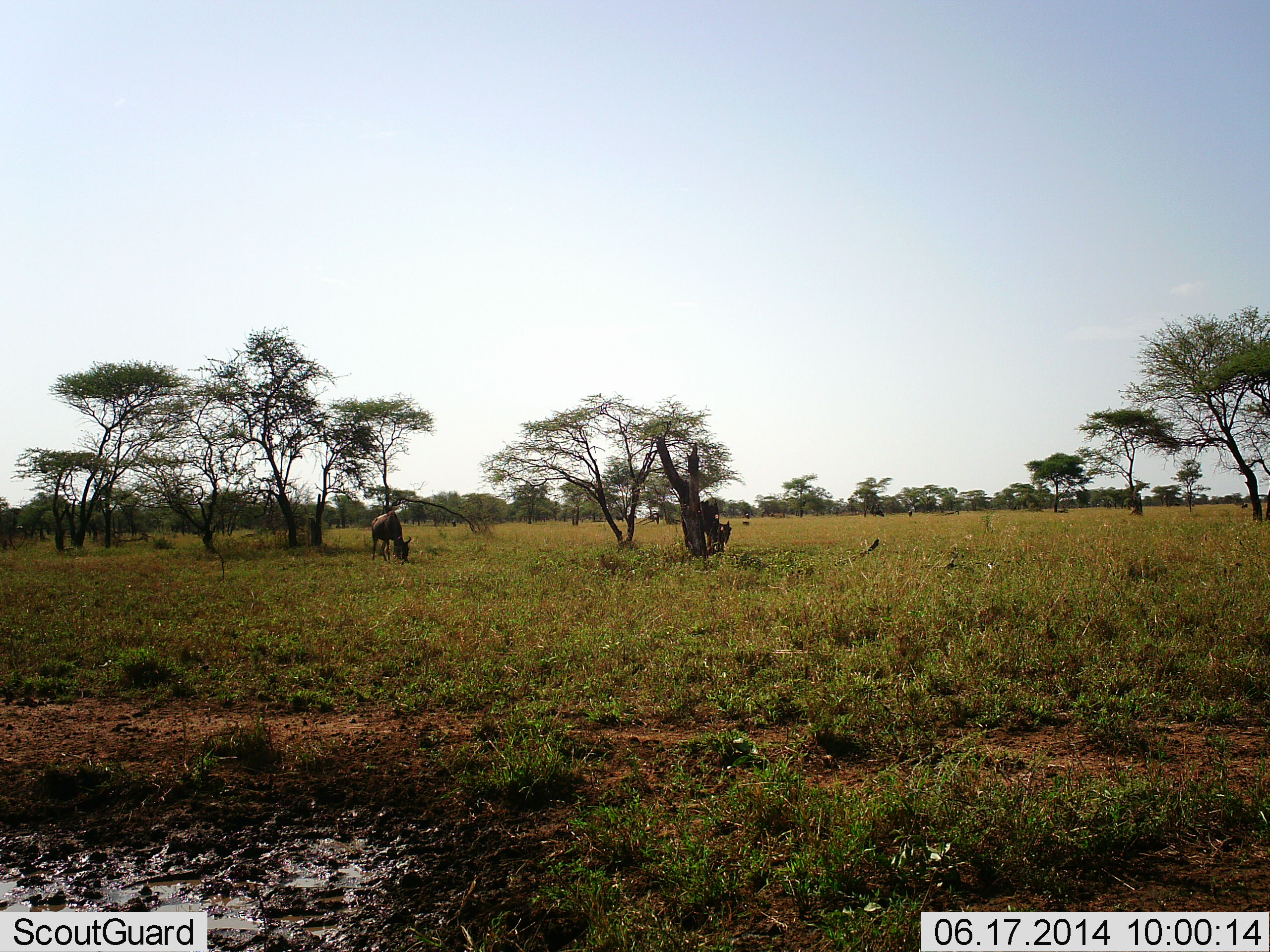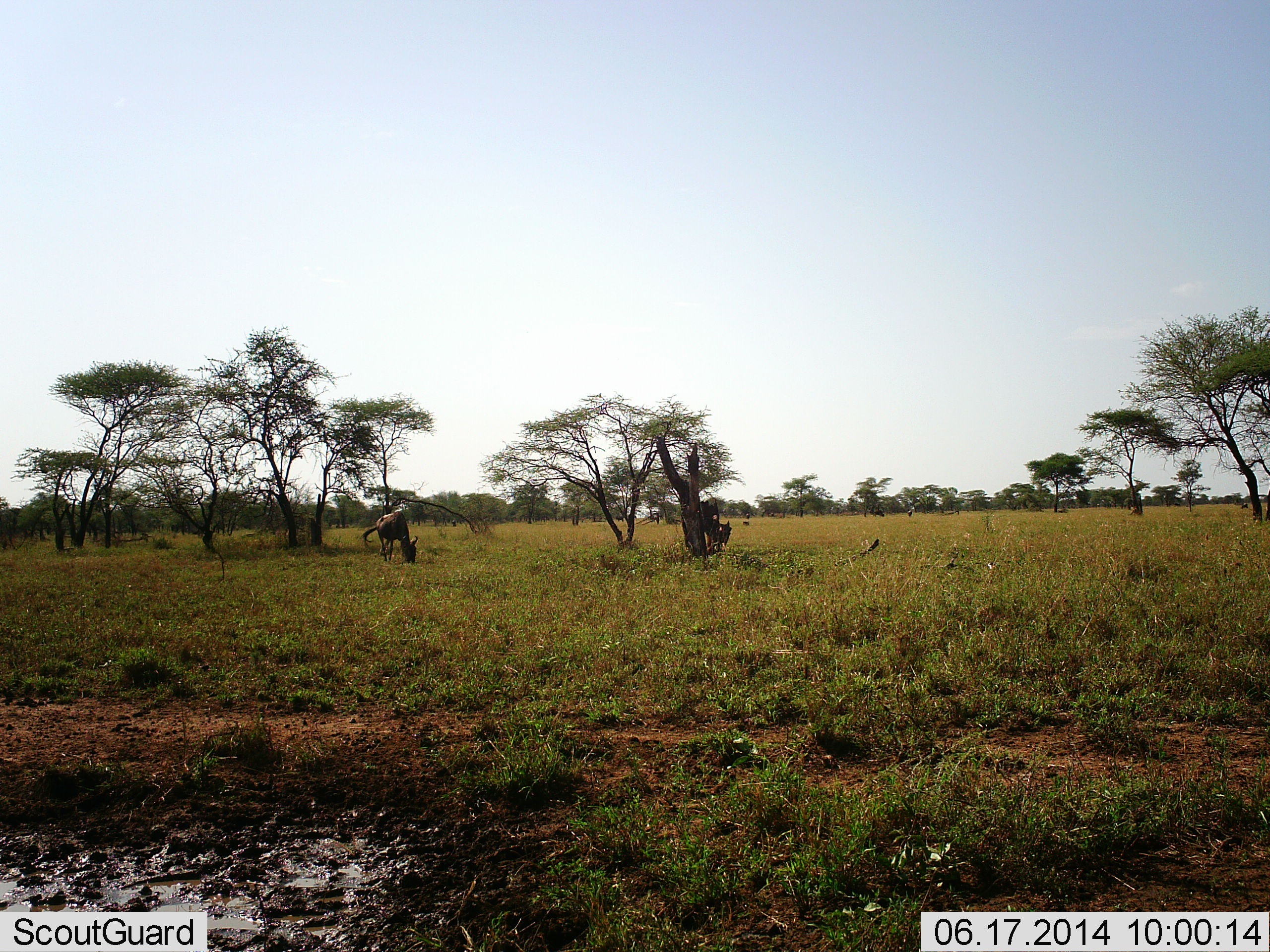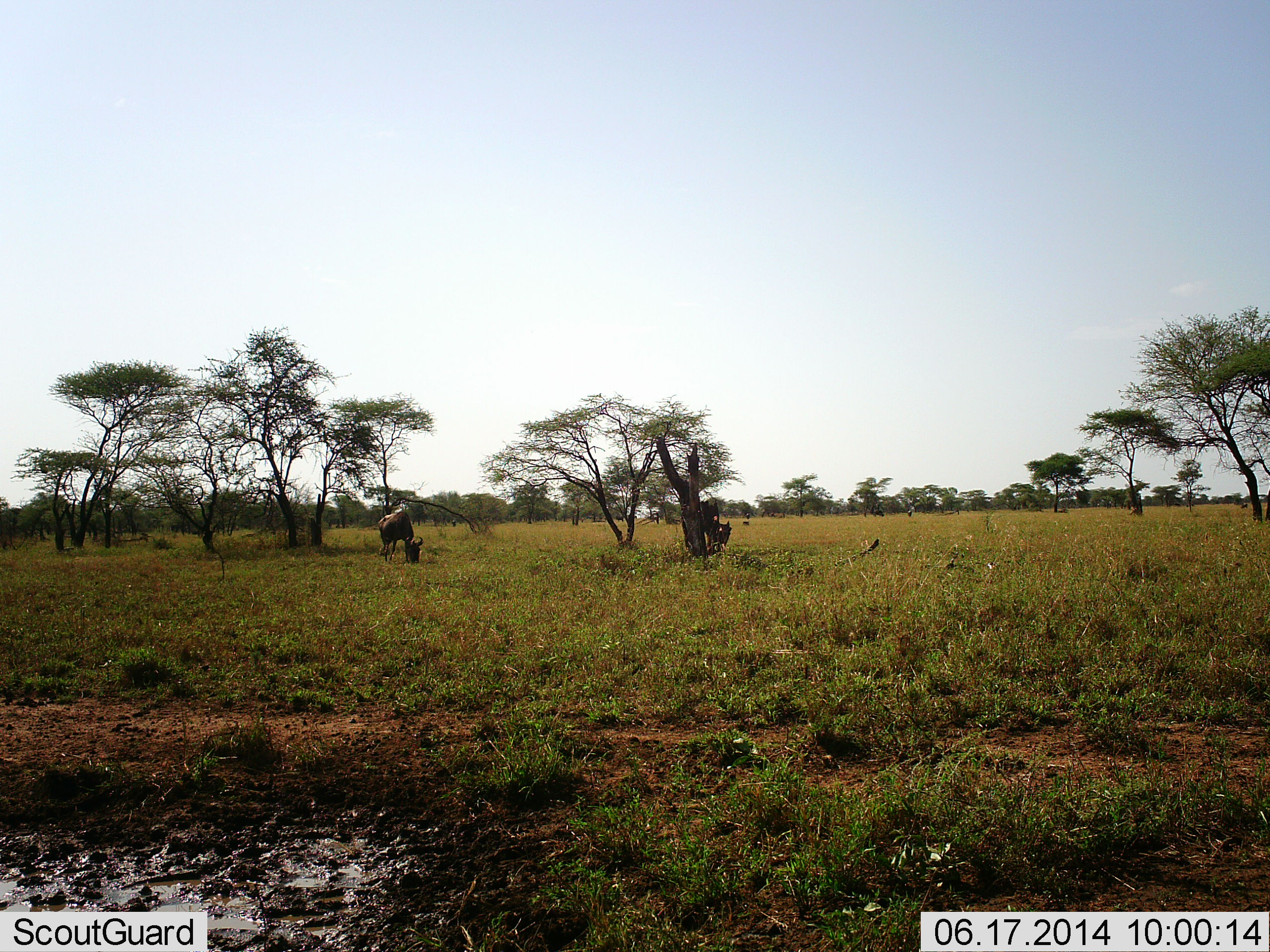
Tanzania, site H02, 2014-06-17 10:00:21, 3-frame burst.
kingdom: Animalia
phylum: Chordata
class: Mammalia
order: Artiodactyla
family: Bovidae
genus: Connochaetes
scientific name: Connochaetes taurinus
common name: blue wildebeest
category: wildebeest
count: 1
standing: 20%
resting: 0%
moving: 0%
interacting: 0%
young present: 0%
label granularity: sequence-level